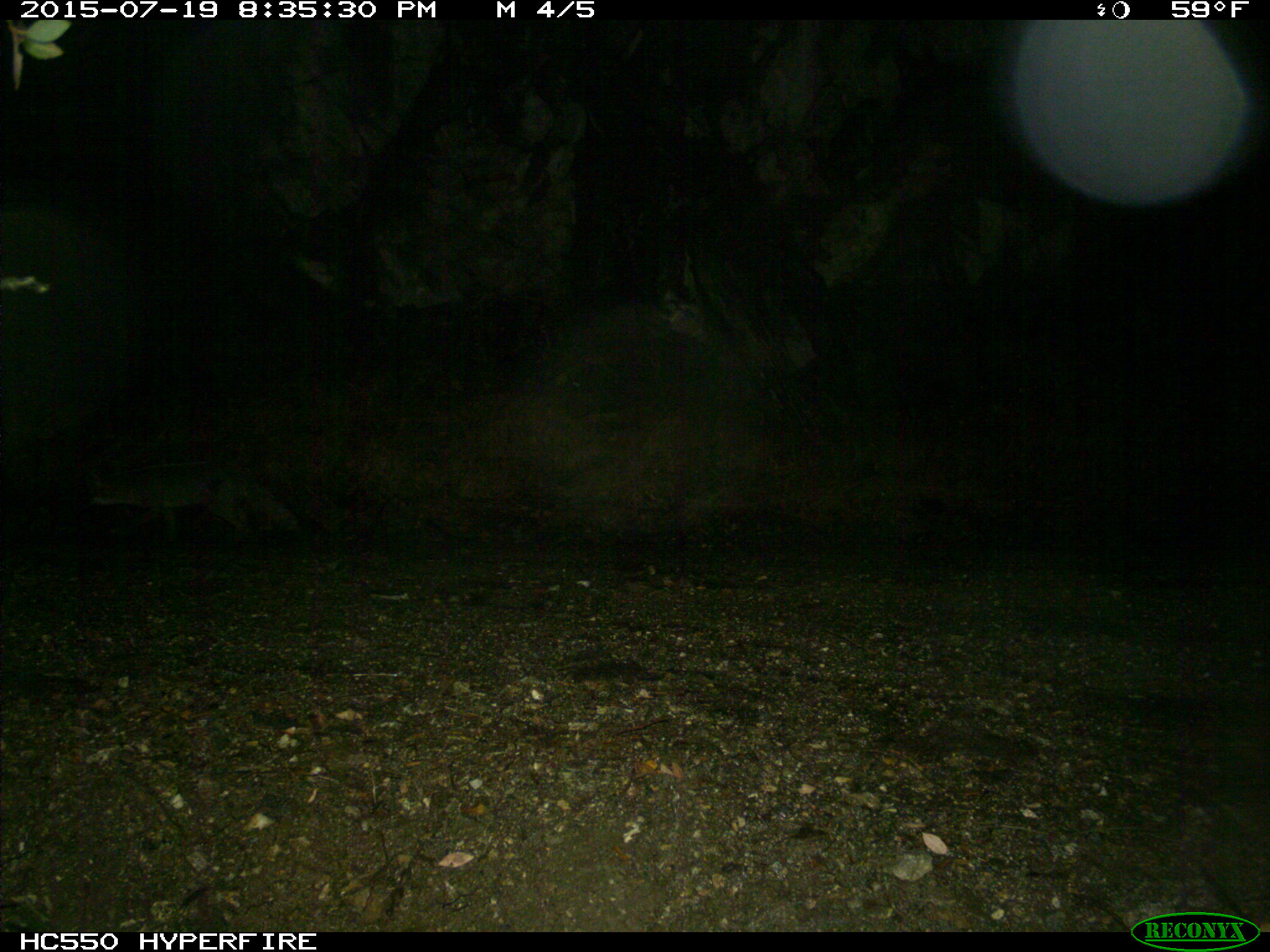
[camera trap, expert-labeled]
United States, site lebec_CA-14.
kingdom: Animalia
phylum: Chordata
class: Mammalia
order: Carnivora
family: Canidae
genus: Urocyon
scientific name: Urocyon cinereoargenteus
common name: gray fox